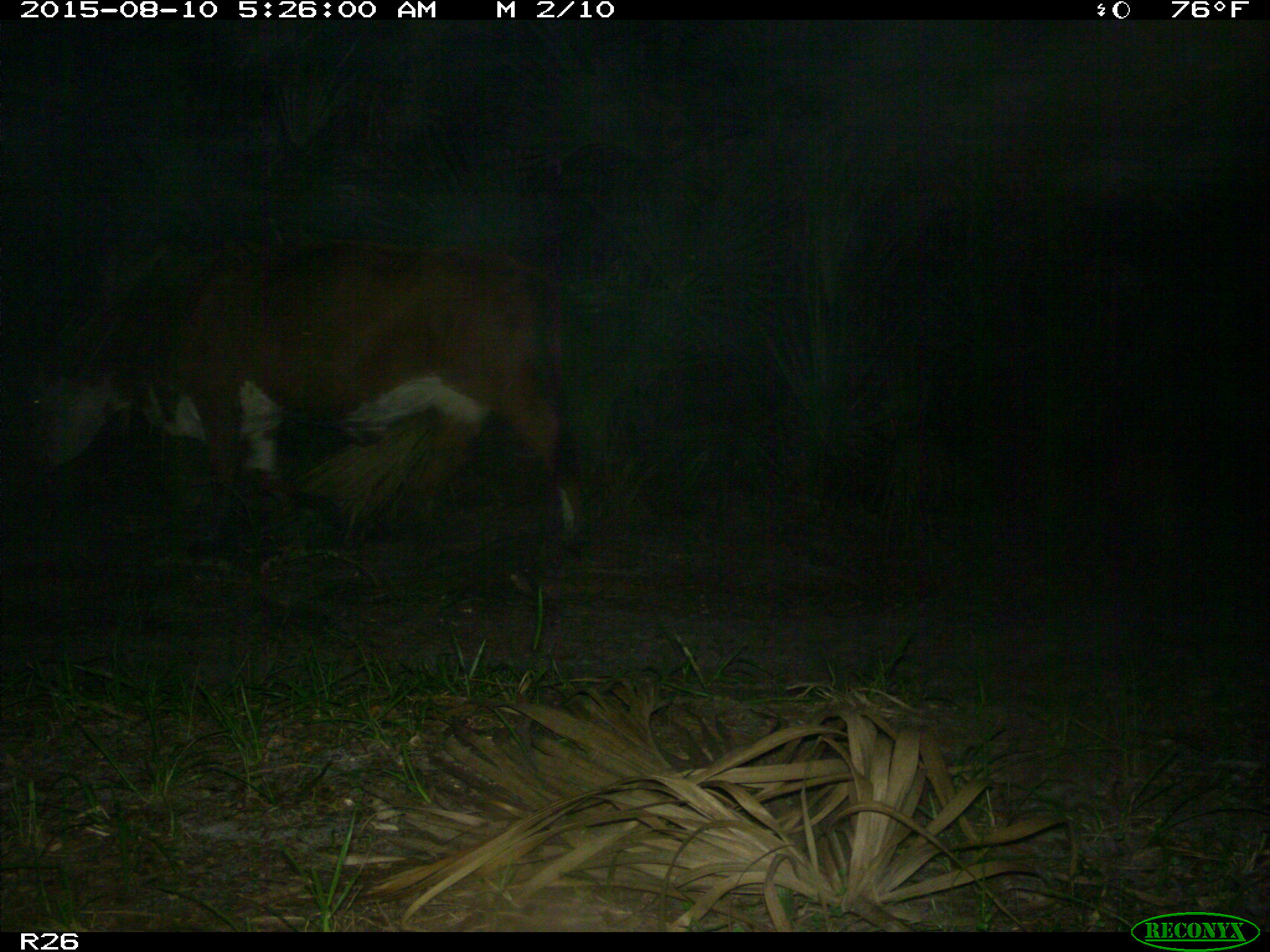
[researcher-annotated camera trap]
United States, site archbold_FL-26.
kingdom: Animalia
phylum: Chordata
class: Mammalia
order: Artiodactyla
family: Bovidae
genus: Bos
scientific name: Bos taurus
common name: domestic cow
Bos taurus (domestic cow).